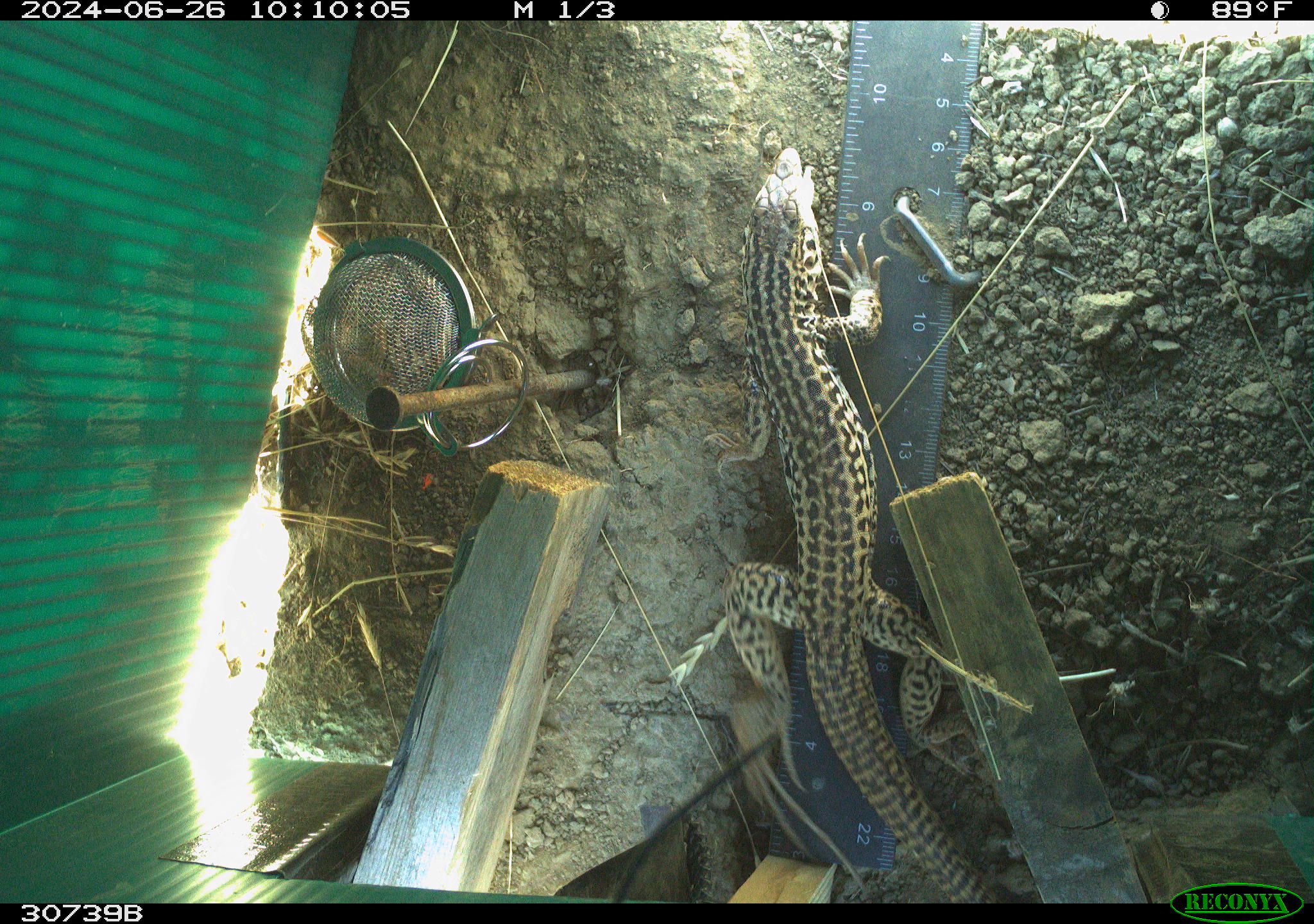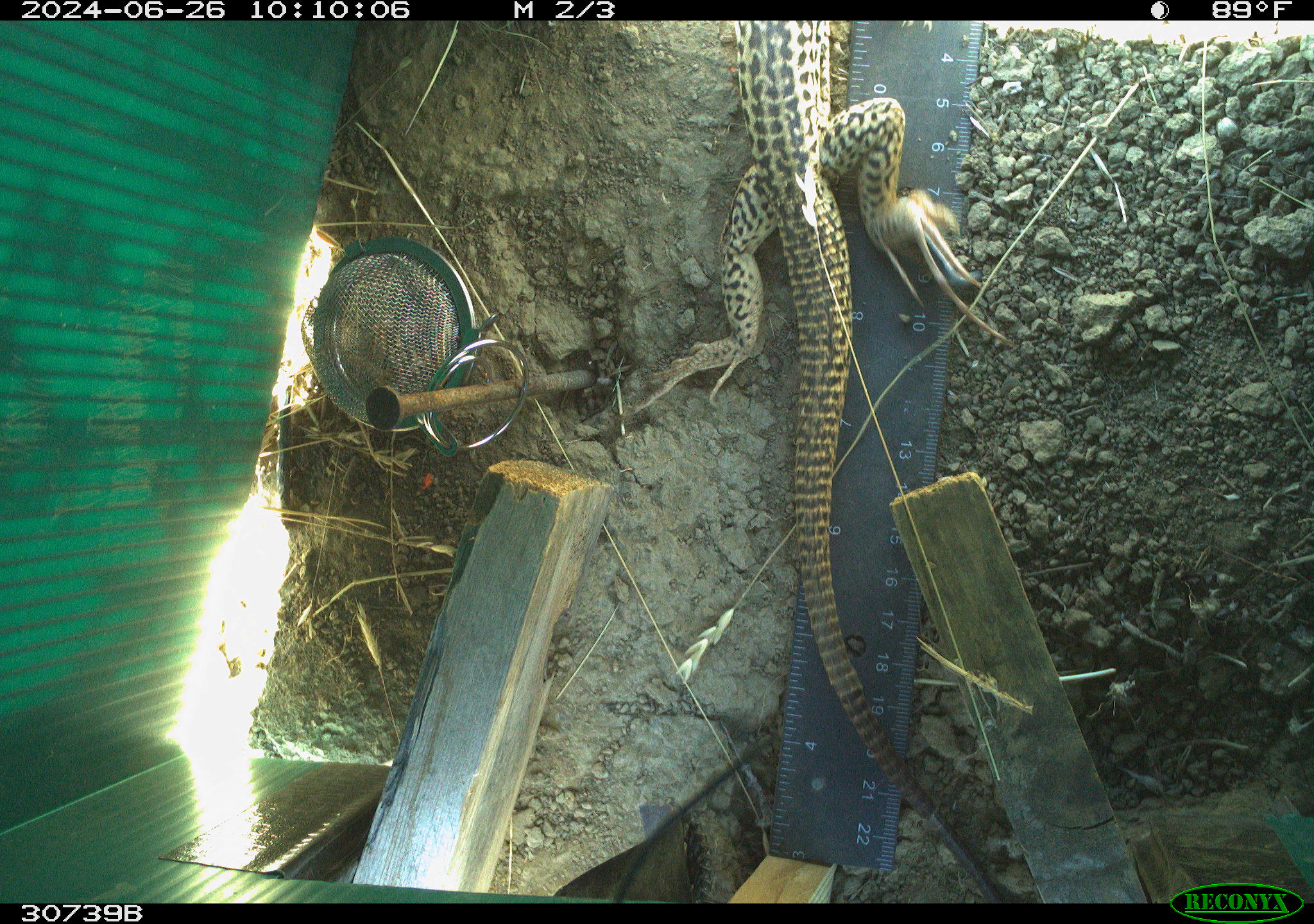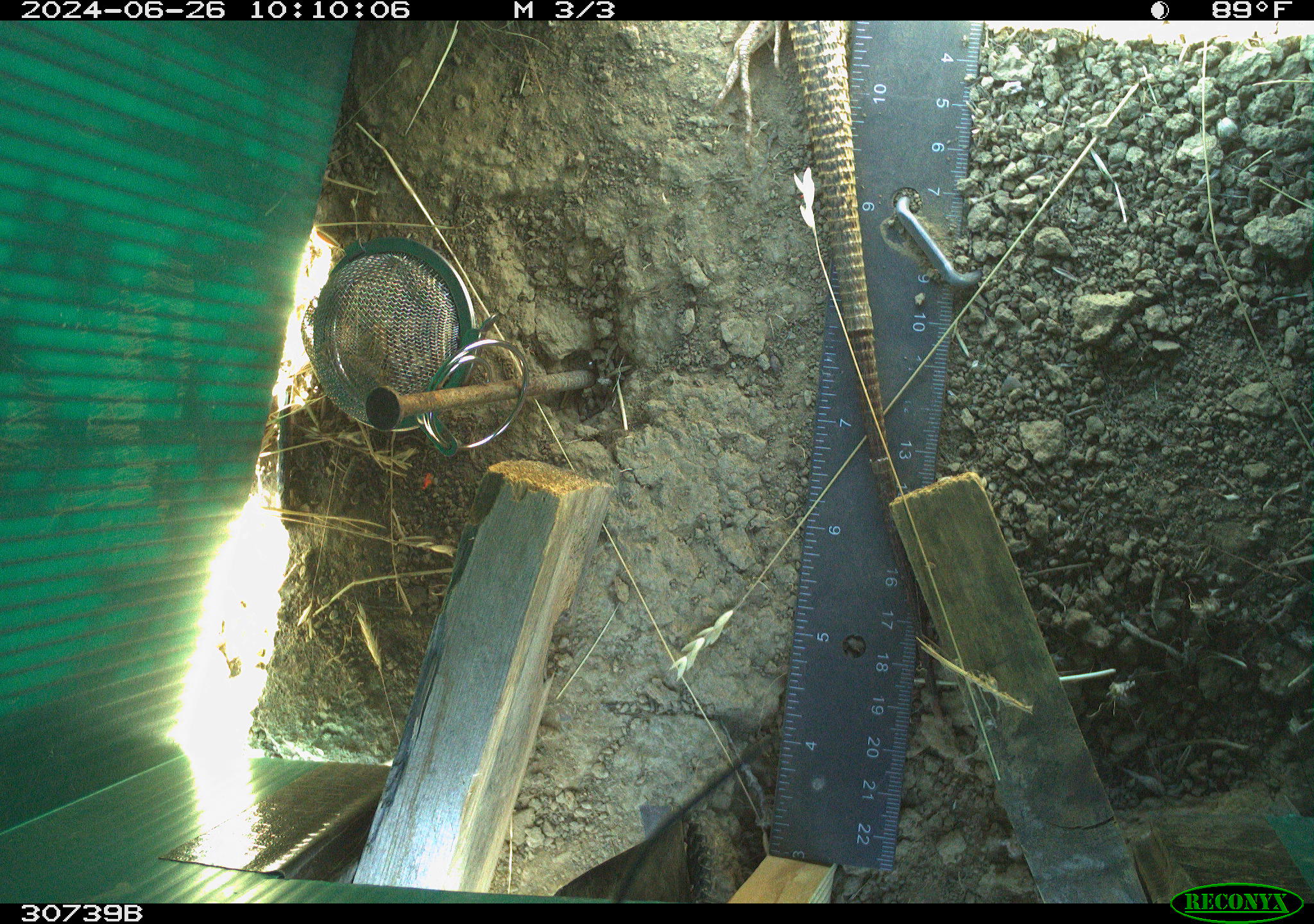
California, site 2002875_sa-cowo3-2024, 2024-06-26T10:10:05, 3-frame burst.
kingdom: Animalia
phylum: Chordata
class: Reptilia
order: Squamata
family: Teiidae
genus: Aspidoscelis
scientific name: Aspidoscelis tigris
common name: western whiptail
Western whiptail (Aspidoscelis tigris).